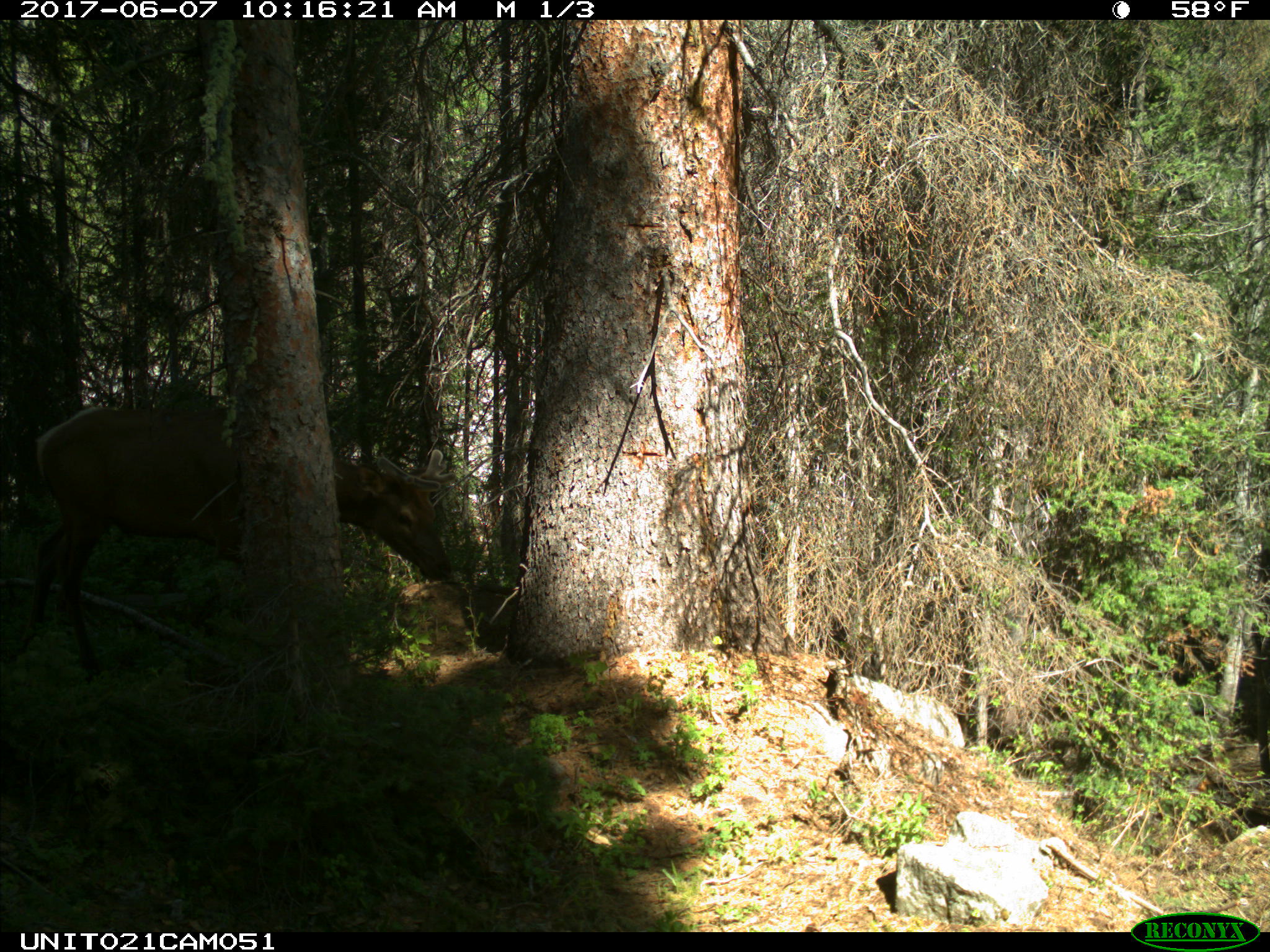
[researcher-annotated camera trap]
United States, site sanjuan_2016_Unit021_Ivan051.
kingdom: Animalia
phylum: Chordata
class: Mammalia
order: Artiodactyla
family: Cervidae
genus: Cervus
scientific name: Cervus elaphus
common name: red deer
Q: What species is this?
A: Cervus elaphus (red deer).